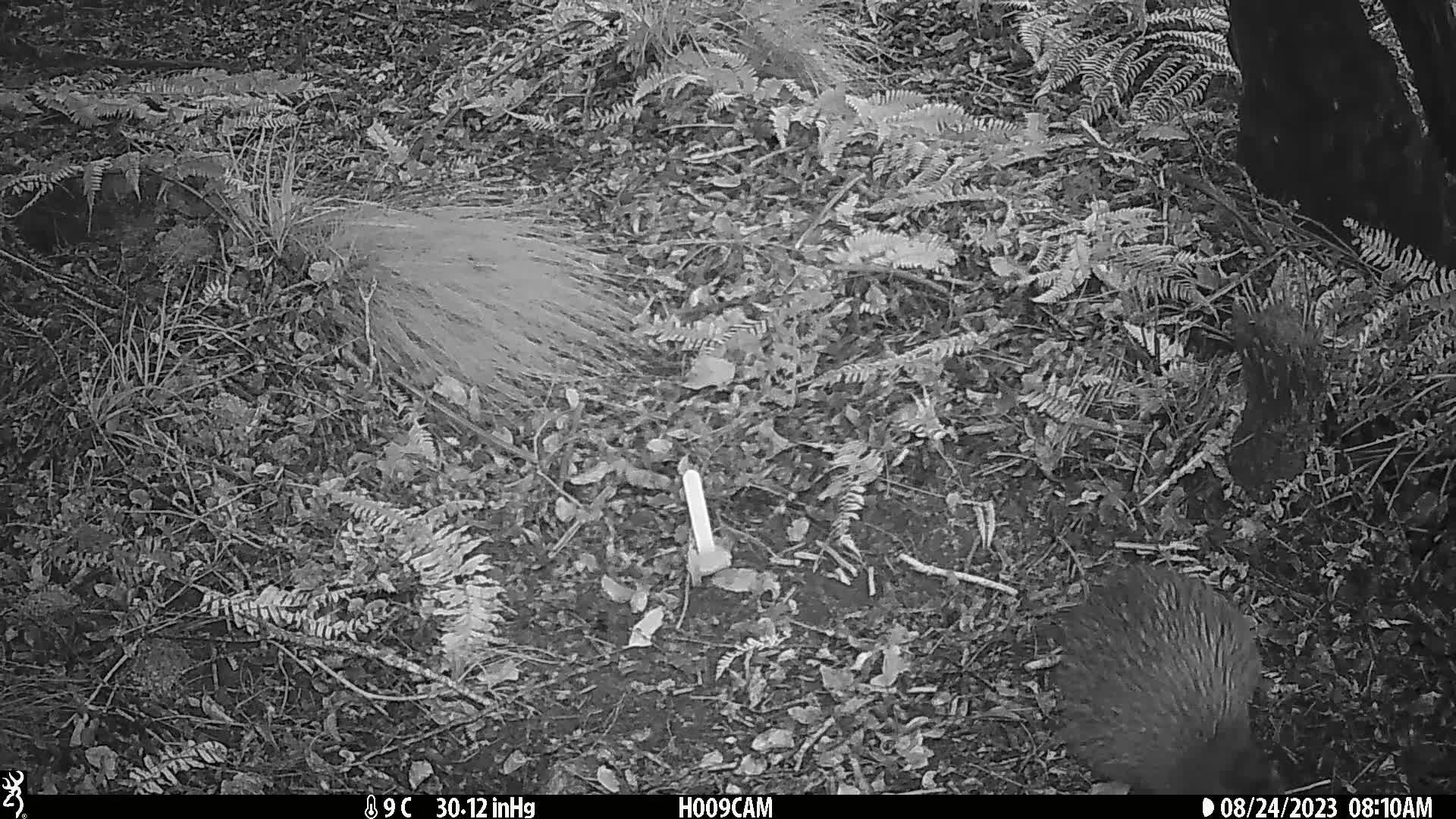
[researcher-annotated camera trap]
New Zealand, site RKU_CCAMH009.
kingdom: Animalia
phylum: Chordata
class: Aves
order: Apterygiformes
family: Apterygidae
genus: Apteryx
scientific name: Apteryx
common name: kiwi